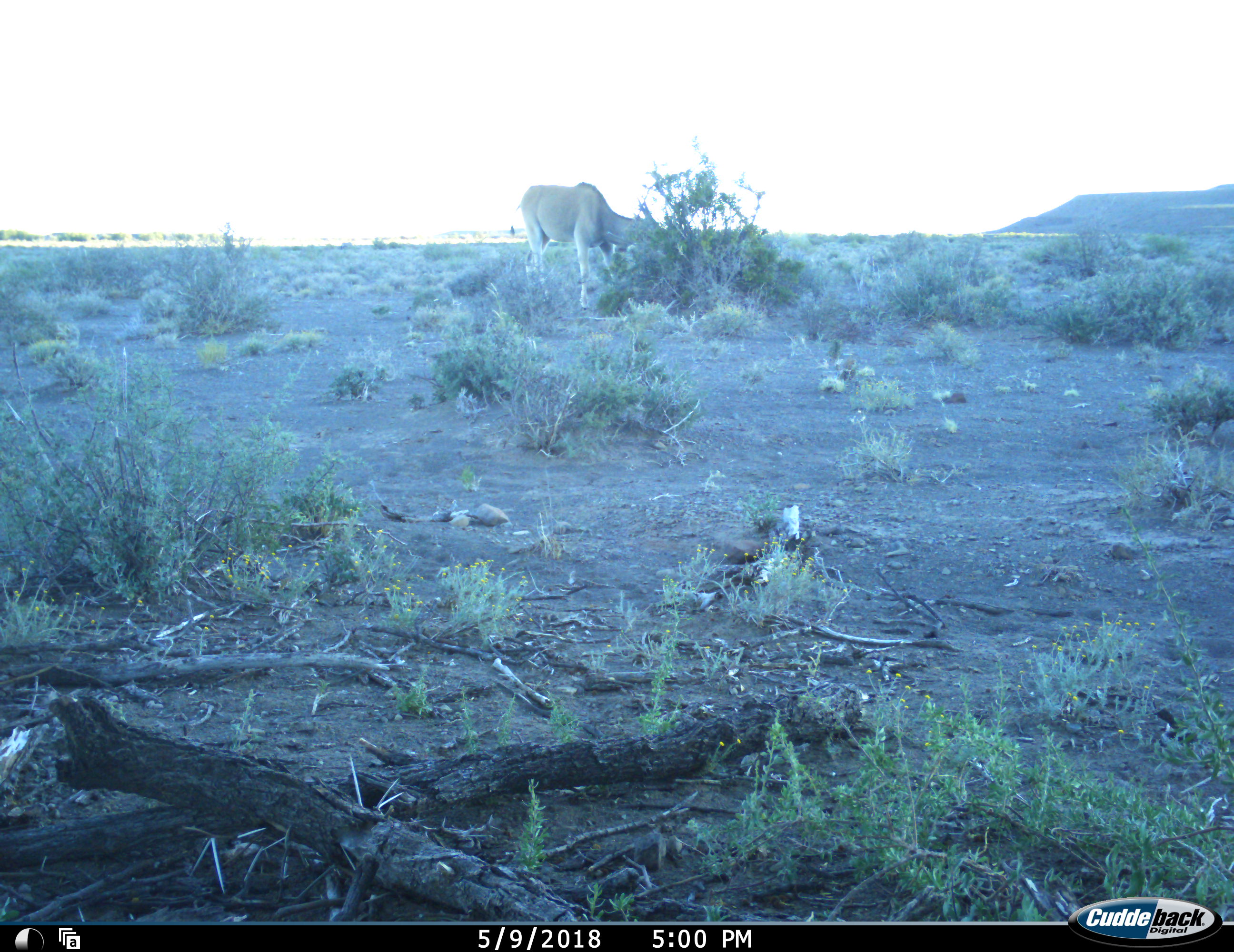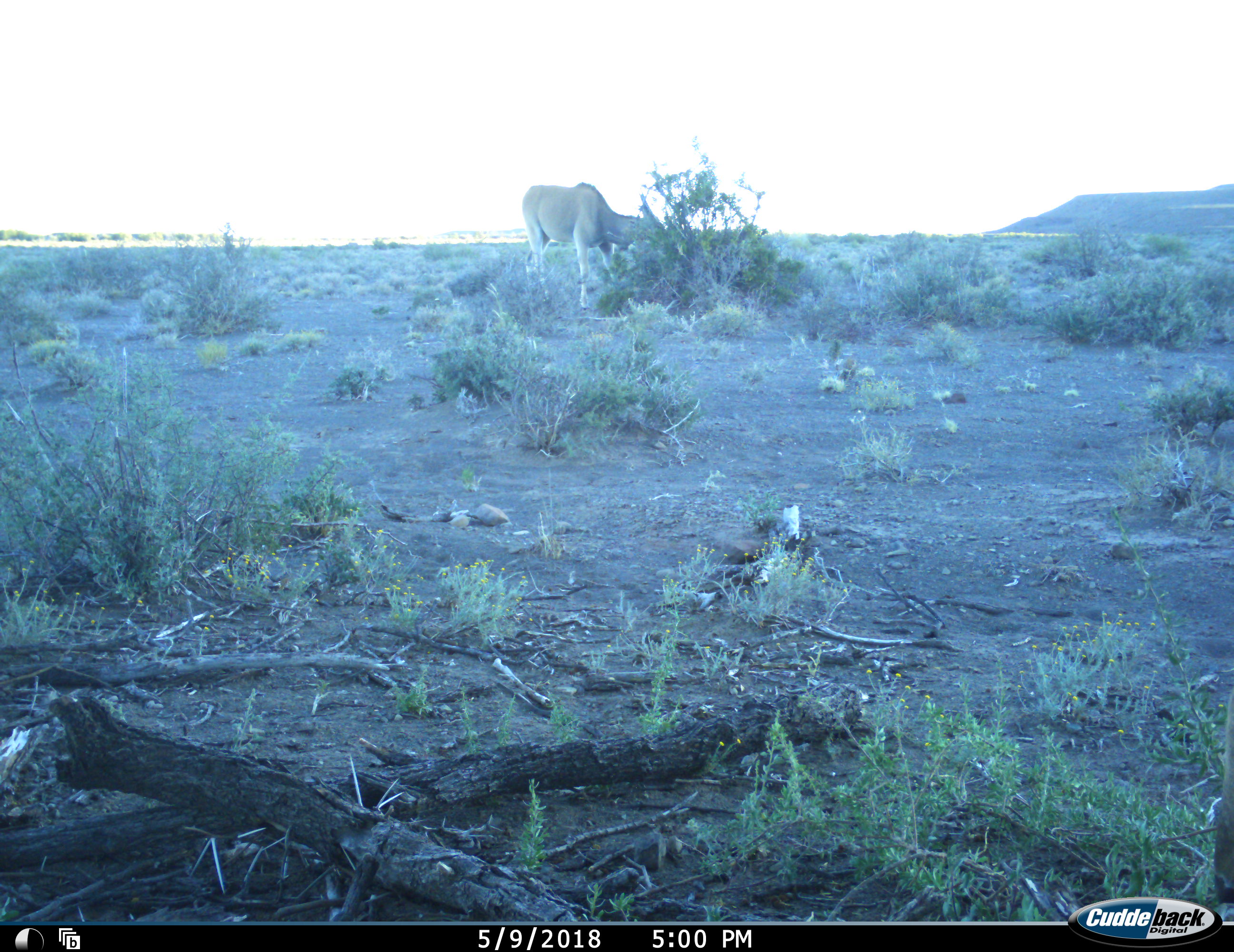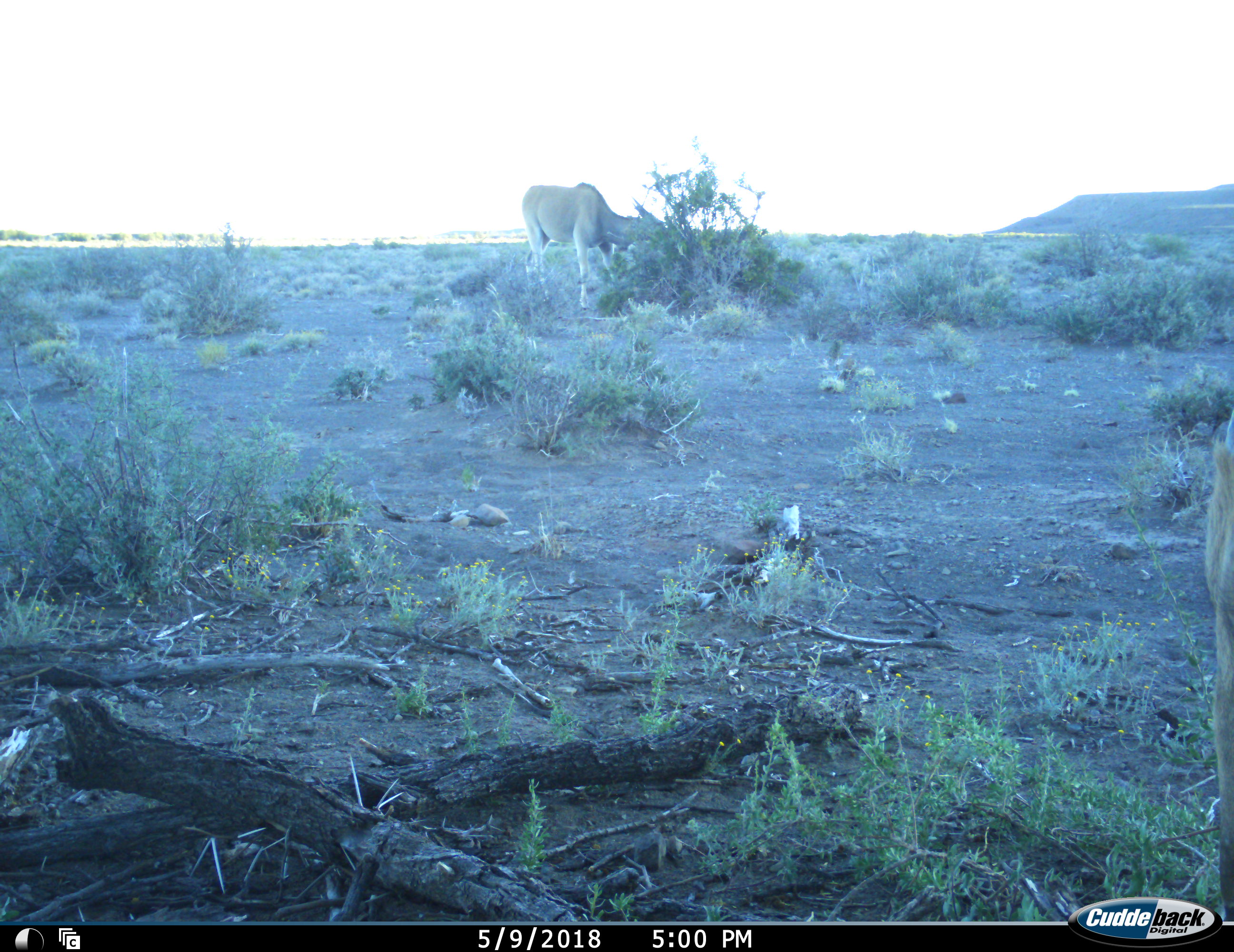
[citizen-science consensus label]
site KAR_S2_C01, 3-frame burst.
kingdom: Animalia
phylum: Chordata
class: Mammalia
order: Artiodactyla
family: Bovidae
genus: Tragelaphus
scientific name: Tragelaphus oryx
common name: eland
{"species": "eland (Tragelaphus oryx)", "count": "2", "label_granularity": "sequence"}